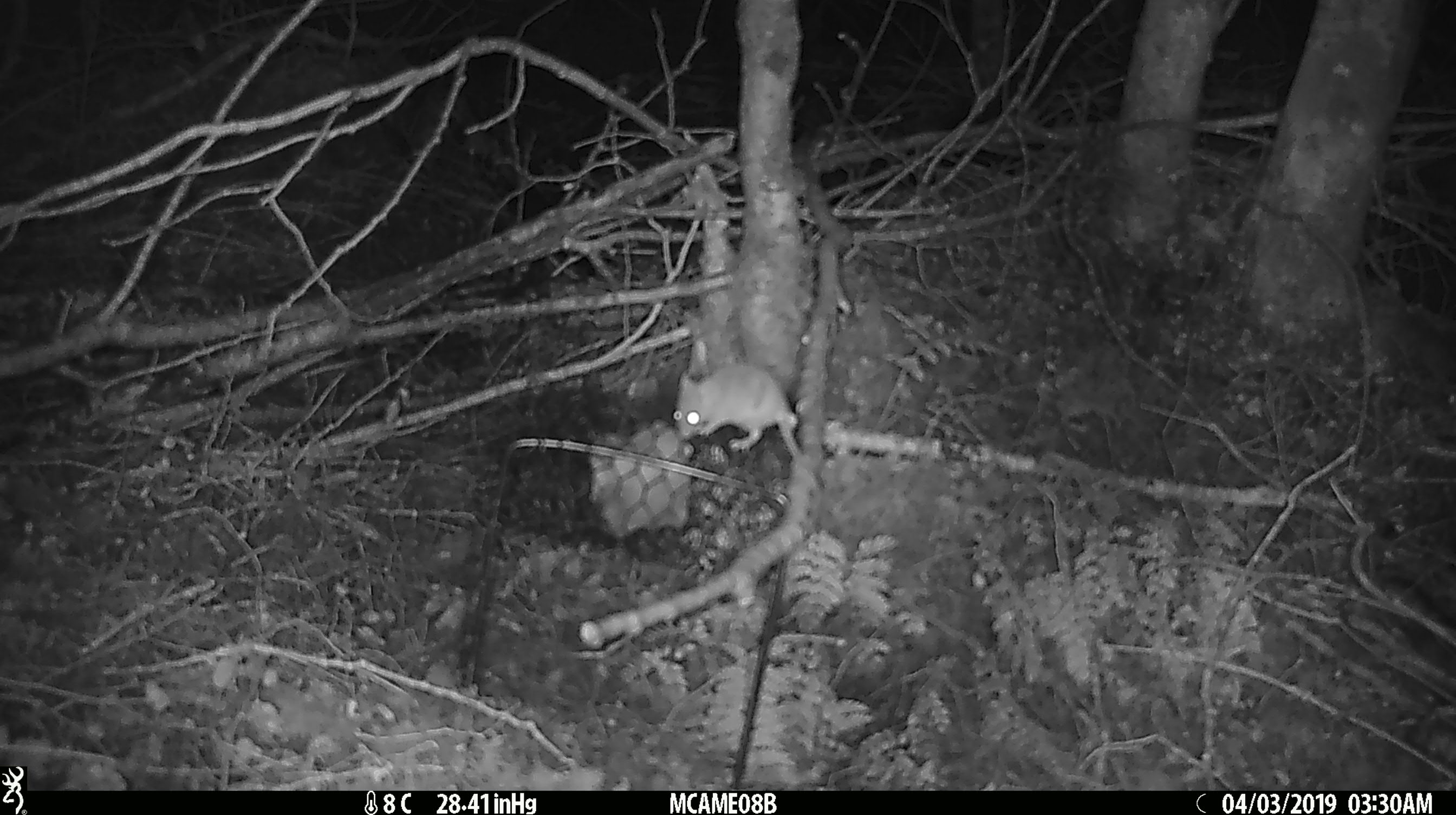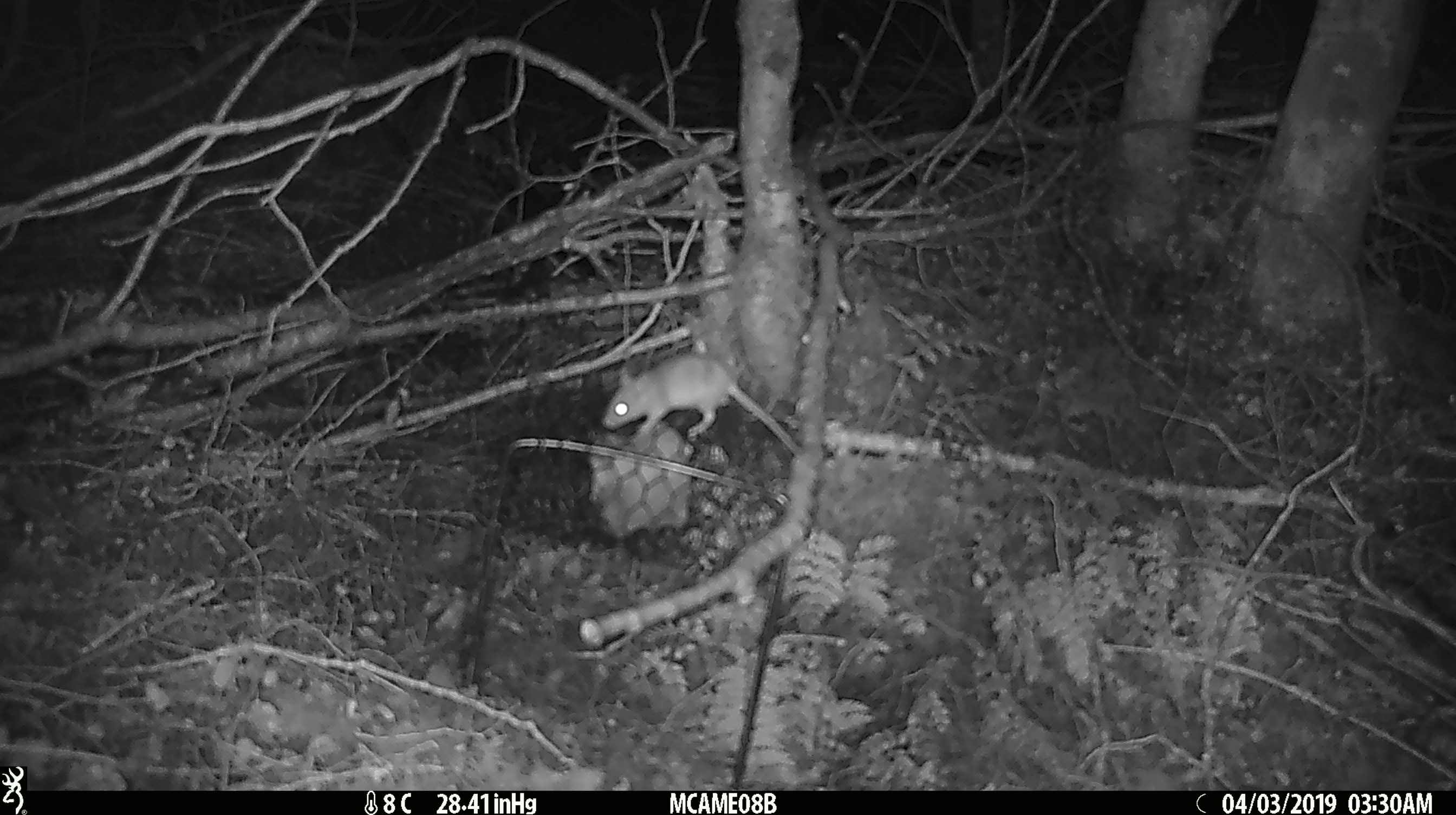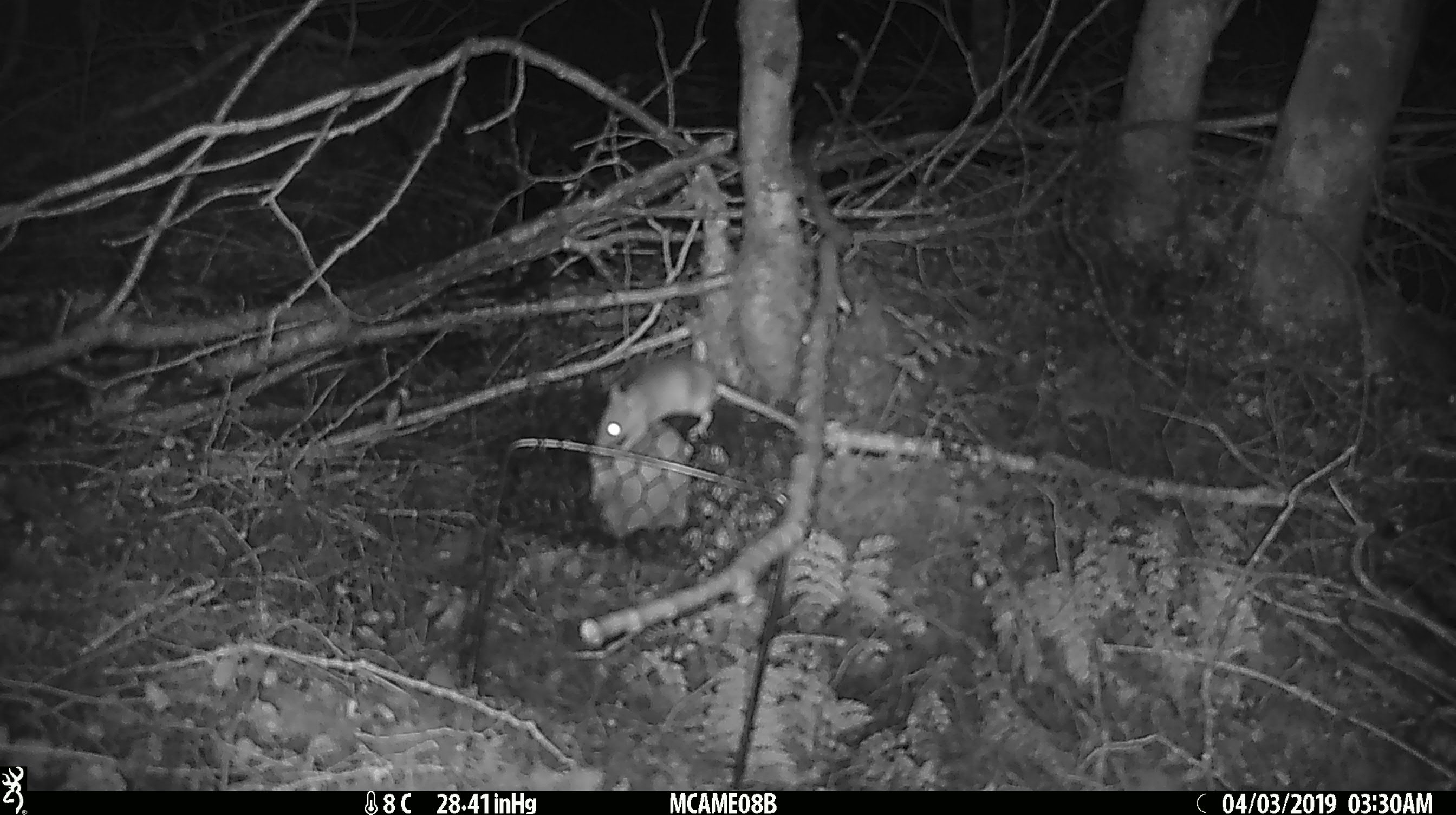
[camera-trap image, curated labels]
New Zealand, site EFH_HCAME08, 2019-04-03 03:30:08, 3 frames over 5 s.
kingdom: Animalia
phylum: Chordata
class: Mammalia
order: Rodentia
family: Muridae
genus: Mus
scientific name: Mus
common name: mouse